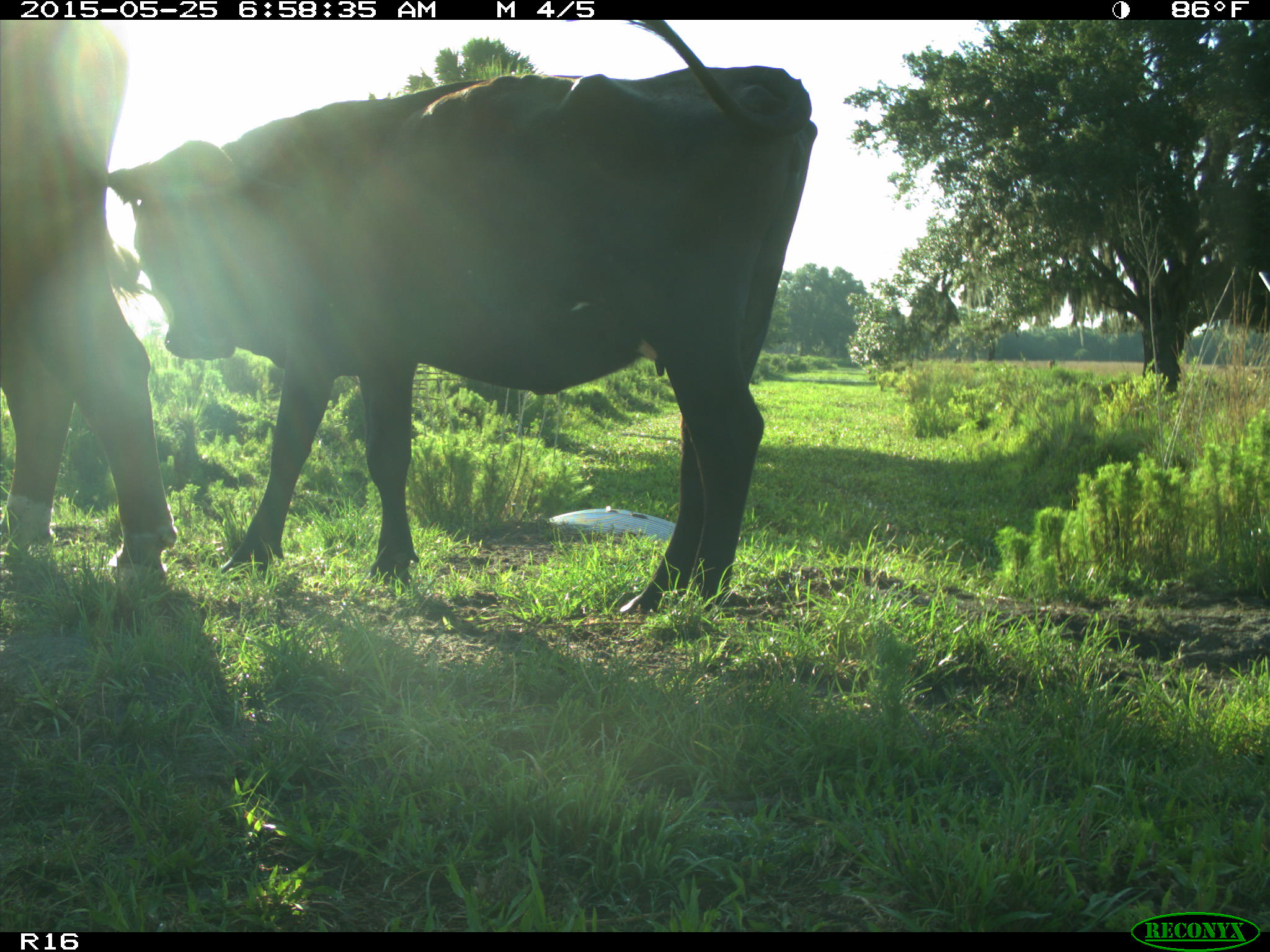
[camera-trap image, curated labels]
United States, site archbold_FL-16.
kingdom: Animalia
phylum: Chordata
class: Mammalia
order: Artiodactyla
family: Bovidae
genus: Bos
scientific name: Bos taurus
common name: domestic cow